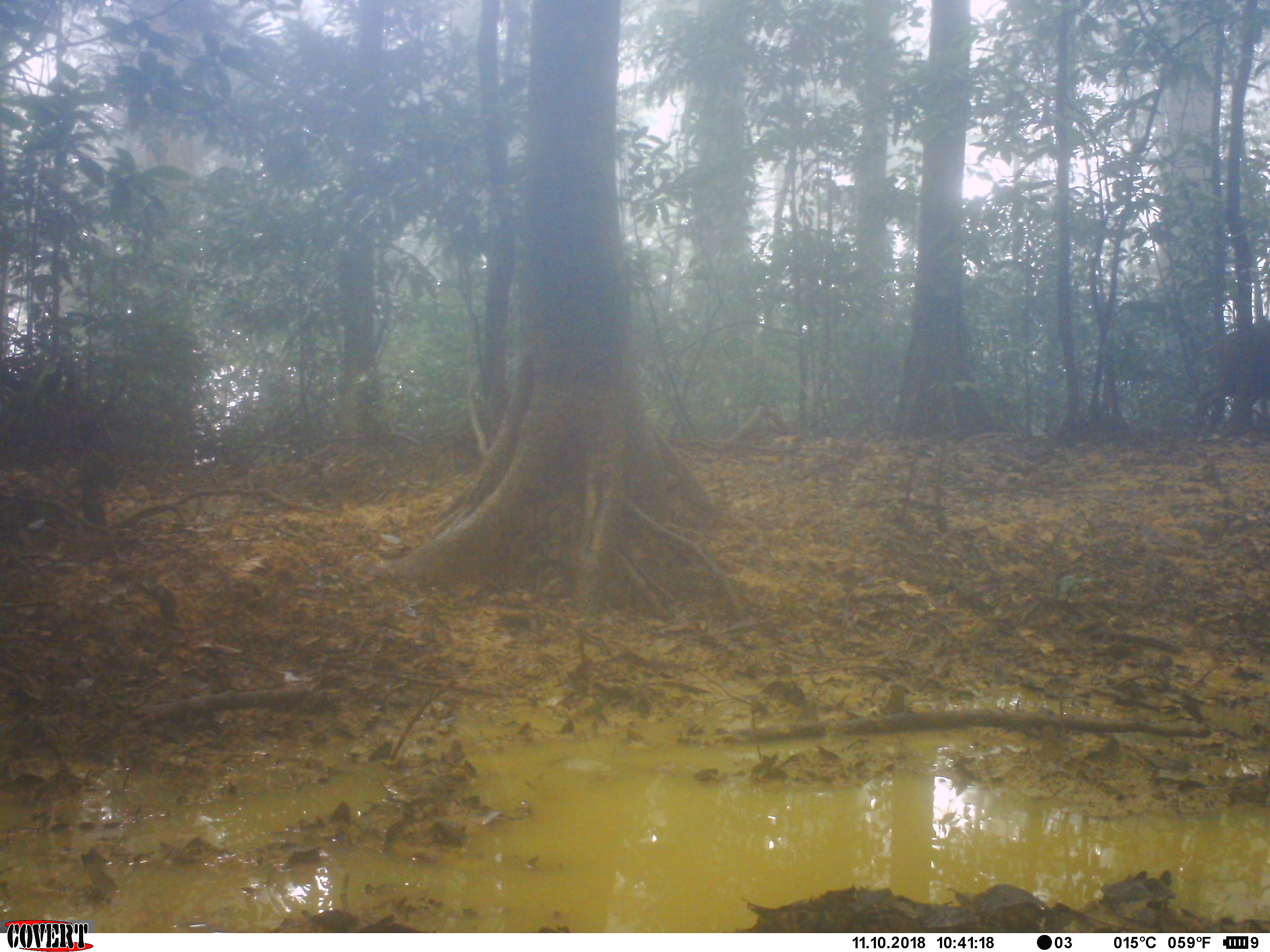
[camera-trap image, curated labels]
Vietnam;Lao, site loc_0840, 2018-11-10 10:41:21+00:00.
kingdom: Animalia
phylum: Chordata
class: Mammalia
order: Artiodactyla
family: Suidae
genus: Sus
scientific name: Sus scrofa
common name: eurasian wild pig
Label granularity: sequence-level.